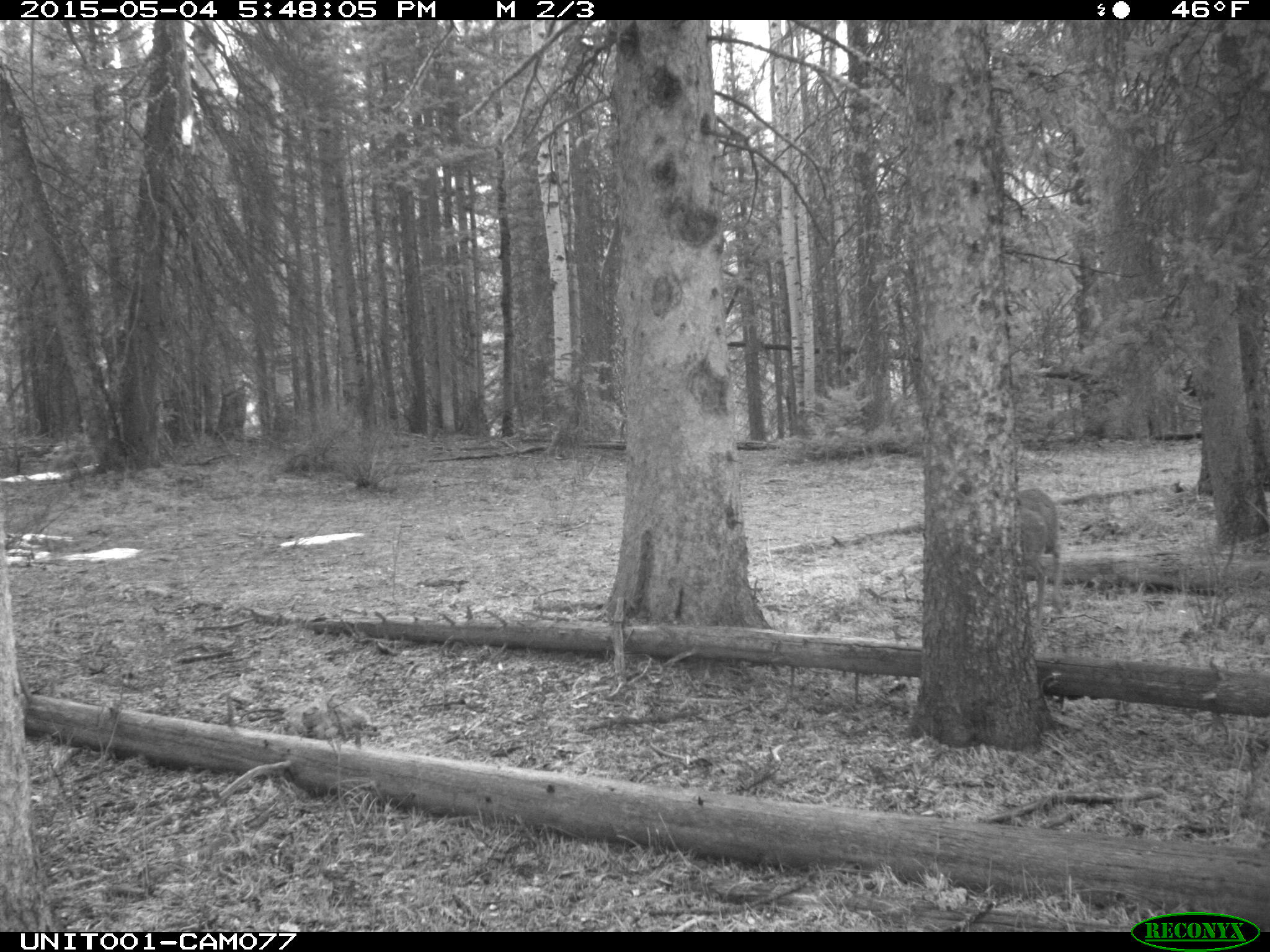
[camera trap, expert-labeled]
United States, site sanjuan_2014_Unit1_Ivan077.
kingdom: Animalia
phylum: Chordata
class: Mammalia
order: Artiodactyla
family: Cervidae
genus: Odocoileus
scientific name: Odocoileus hemionus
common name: mule deer